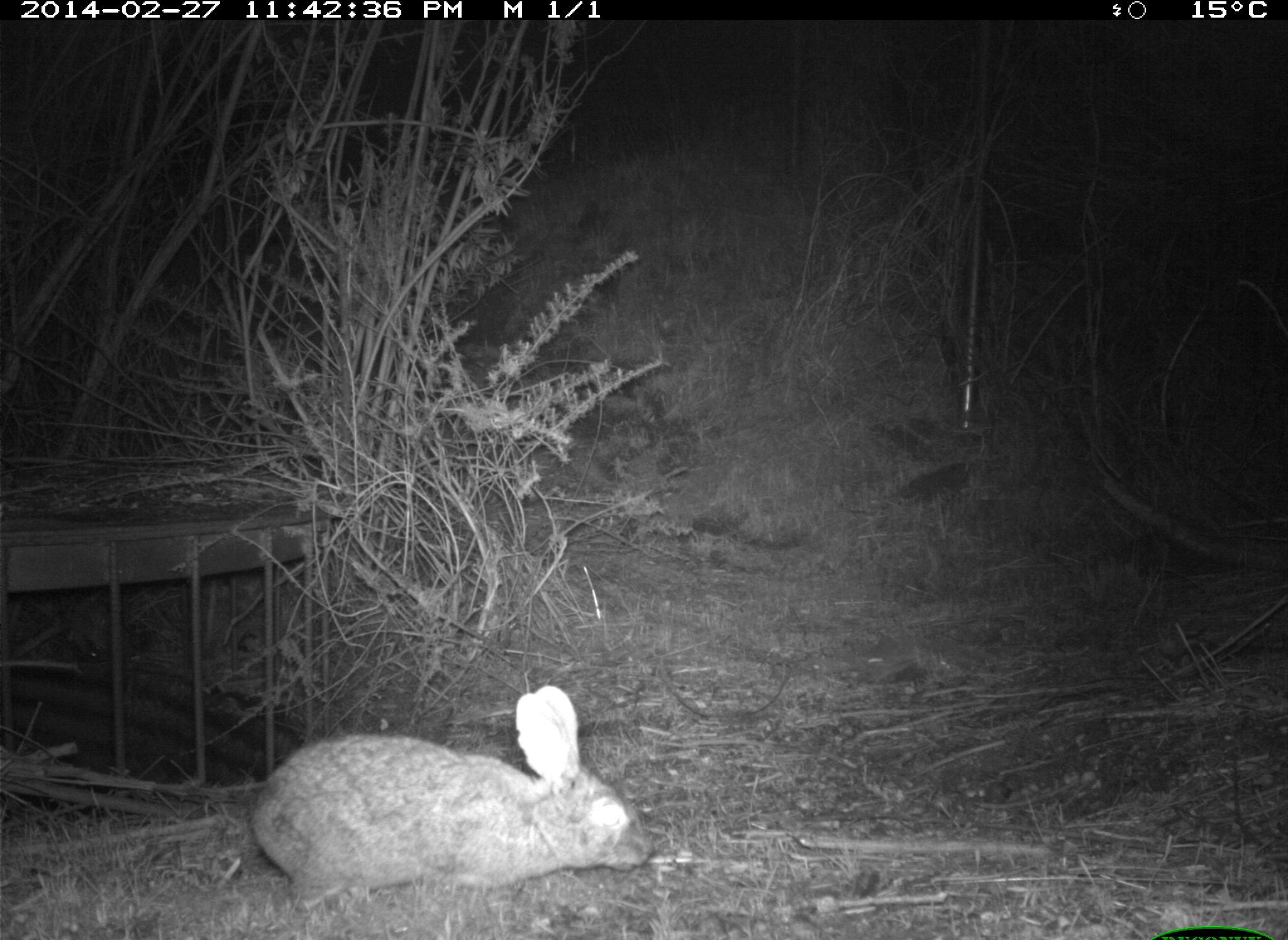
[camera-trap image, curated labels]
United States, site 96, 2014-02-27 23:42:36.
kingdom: Animalia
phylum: Chordata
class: Mammalia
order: Lagomorpha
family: Leporidae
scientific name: Leporidae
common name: rabbits and hares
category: rabbit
Rabbit (rabbits and hares) (Leporidae).